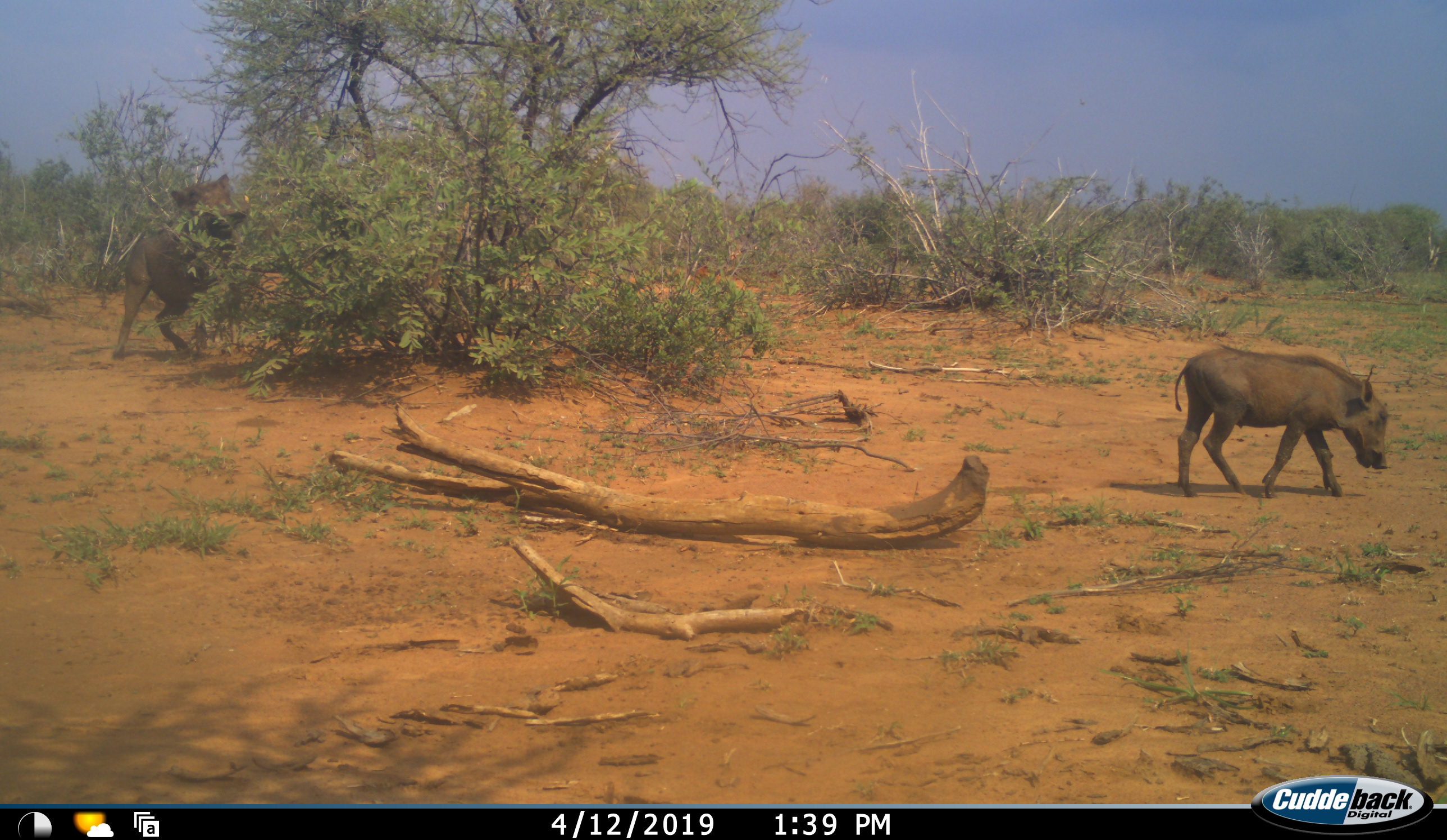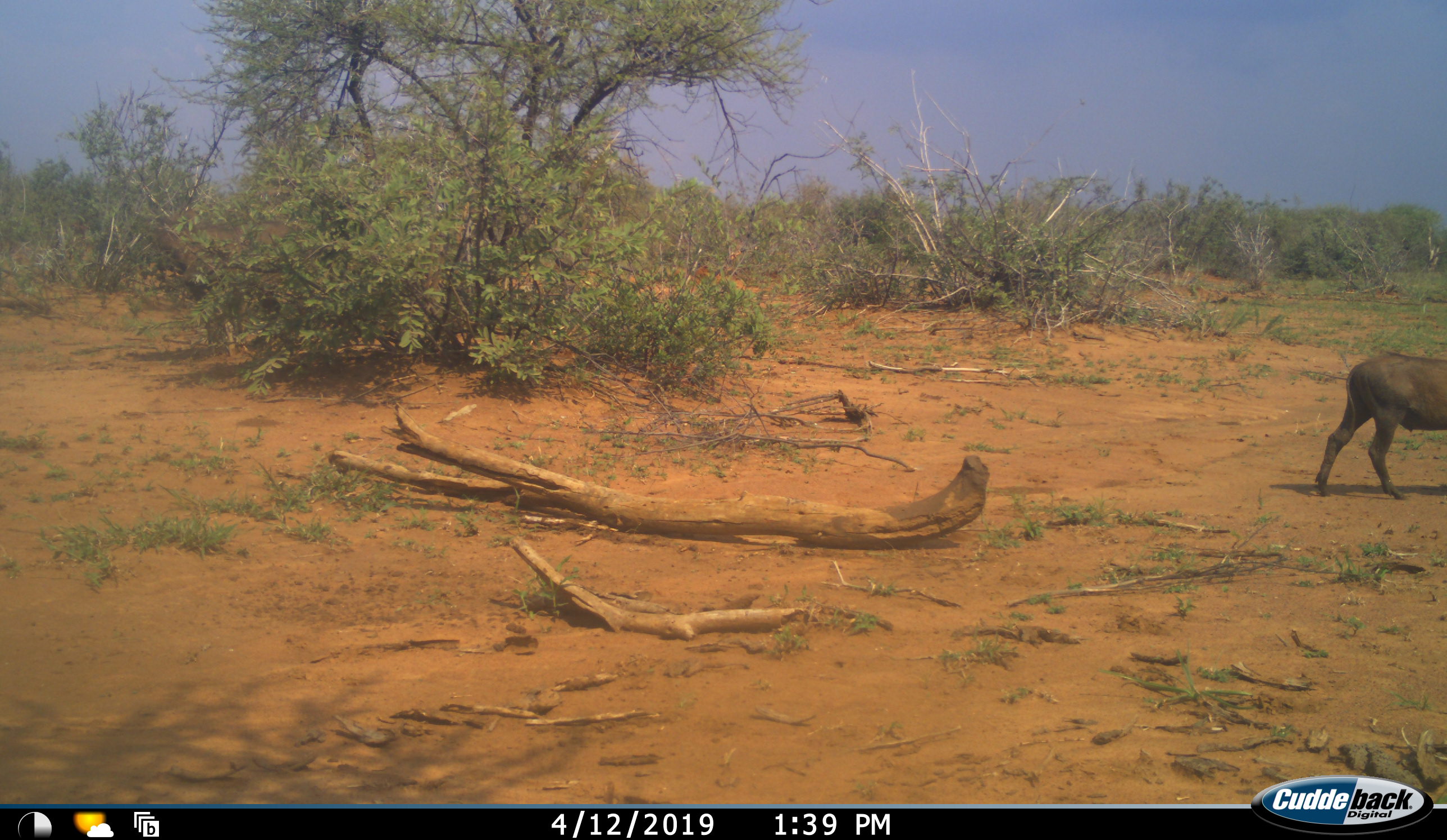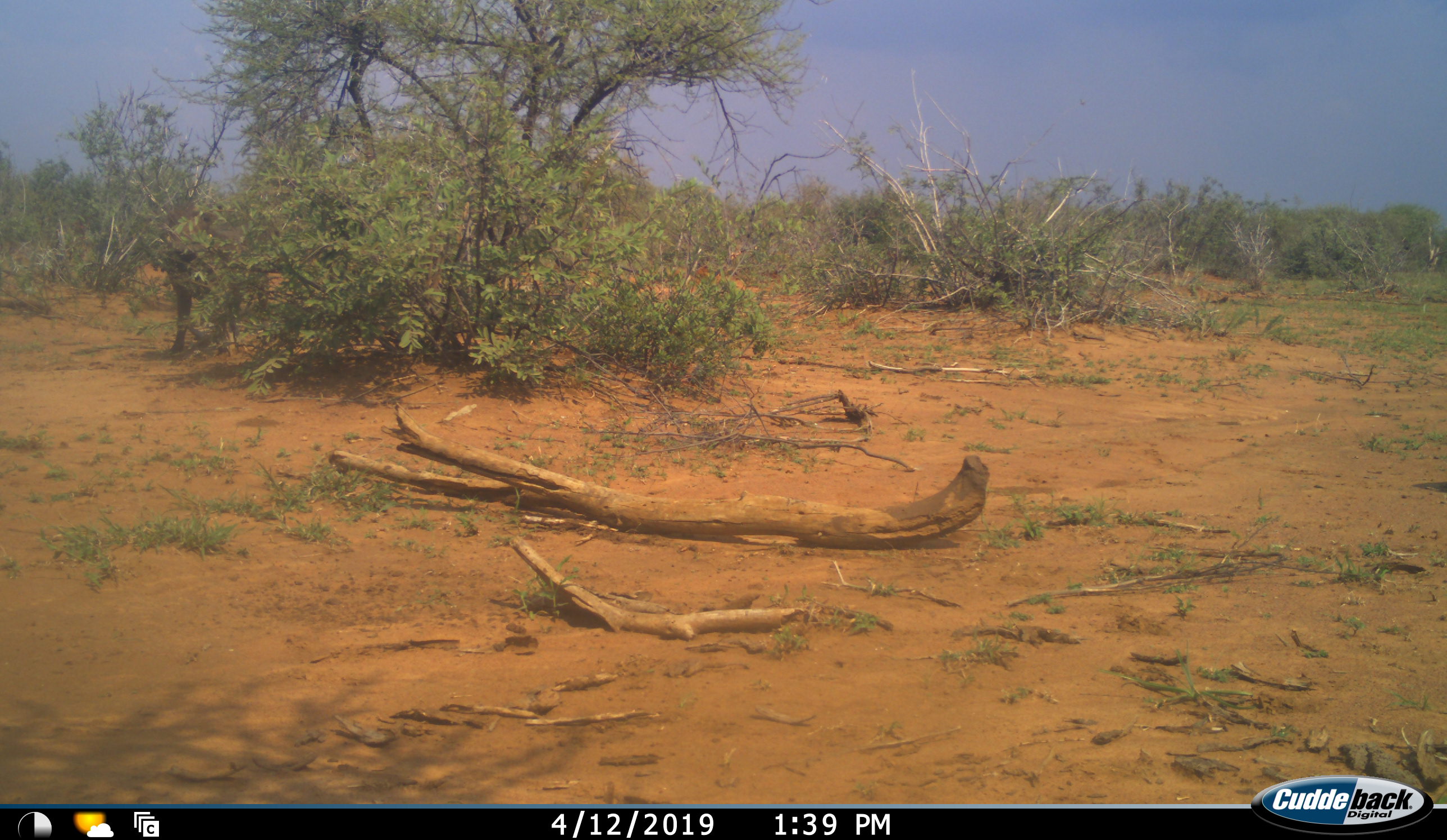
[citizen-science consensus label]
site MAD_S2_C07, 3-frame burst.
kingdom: Animalia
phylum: Chordata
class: Mammalia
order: Artiodactyla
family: Suidae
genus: Phacochoerus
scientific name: Phacochoerus africanus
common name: warthog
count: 2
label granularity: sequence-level